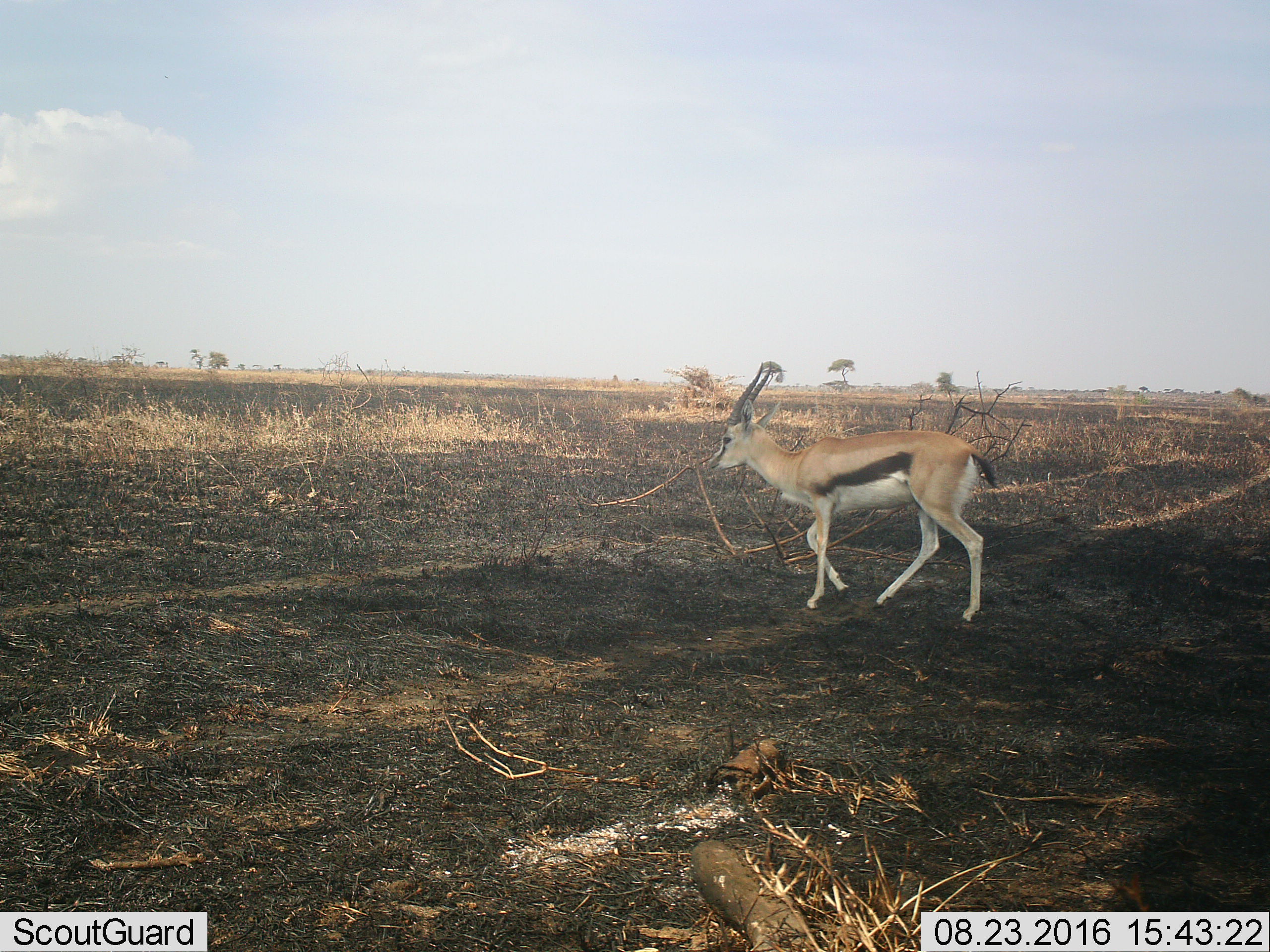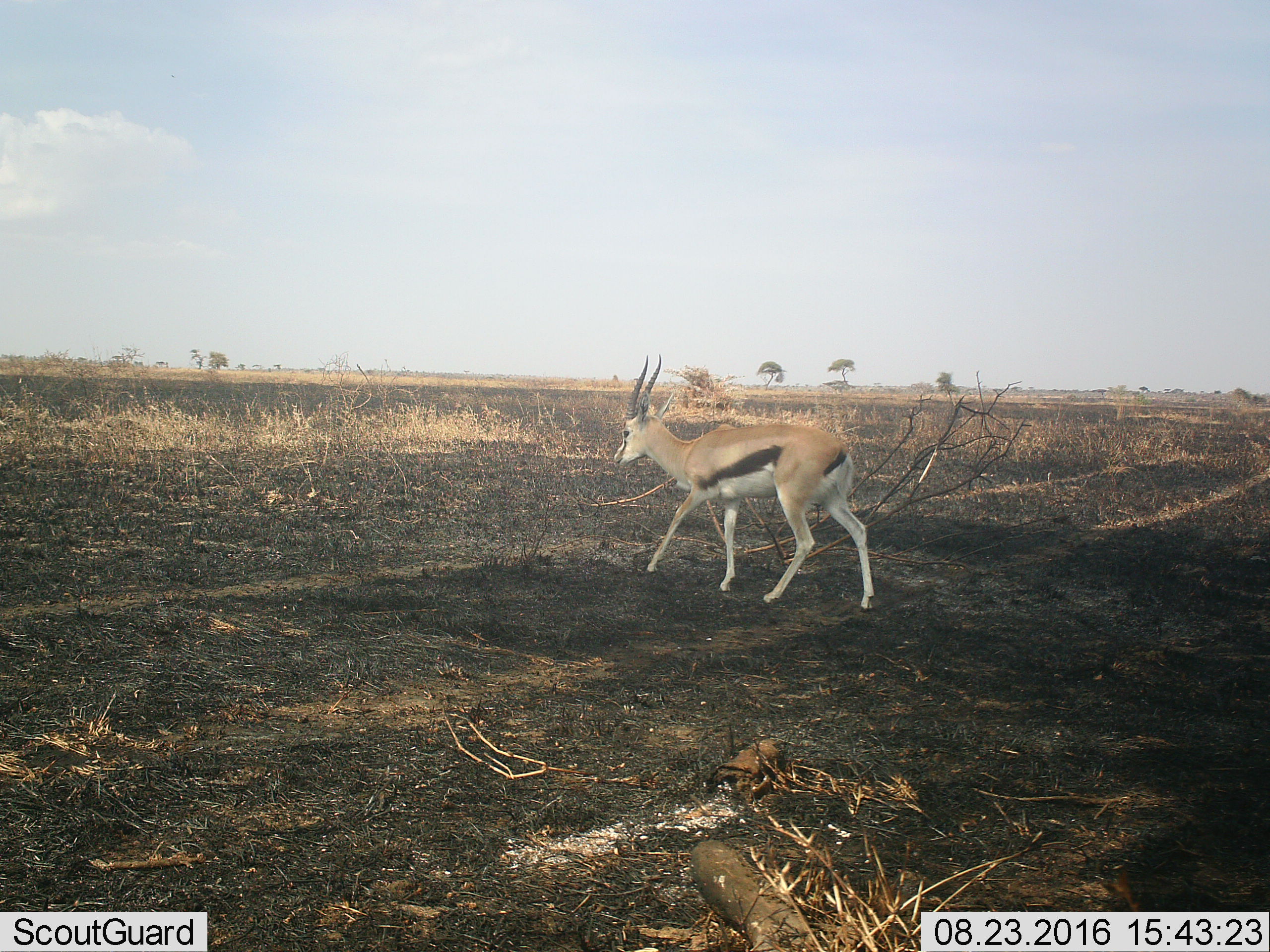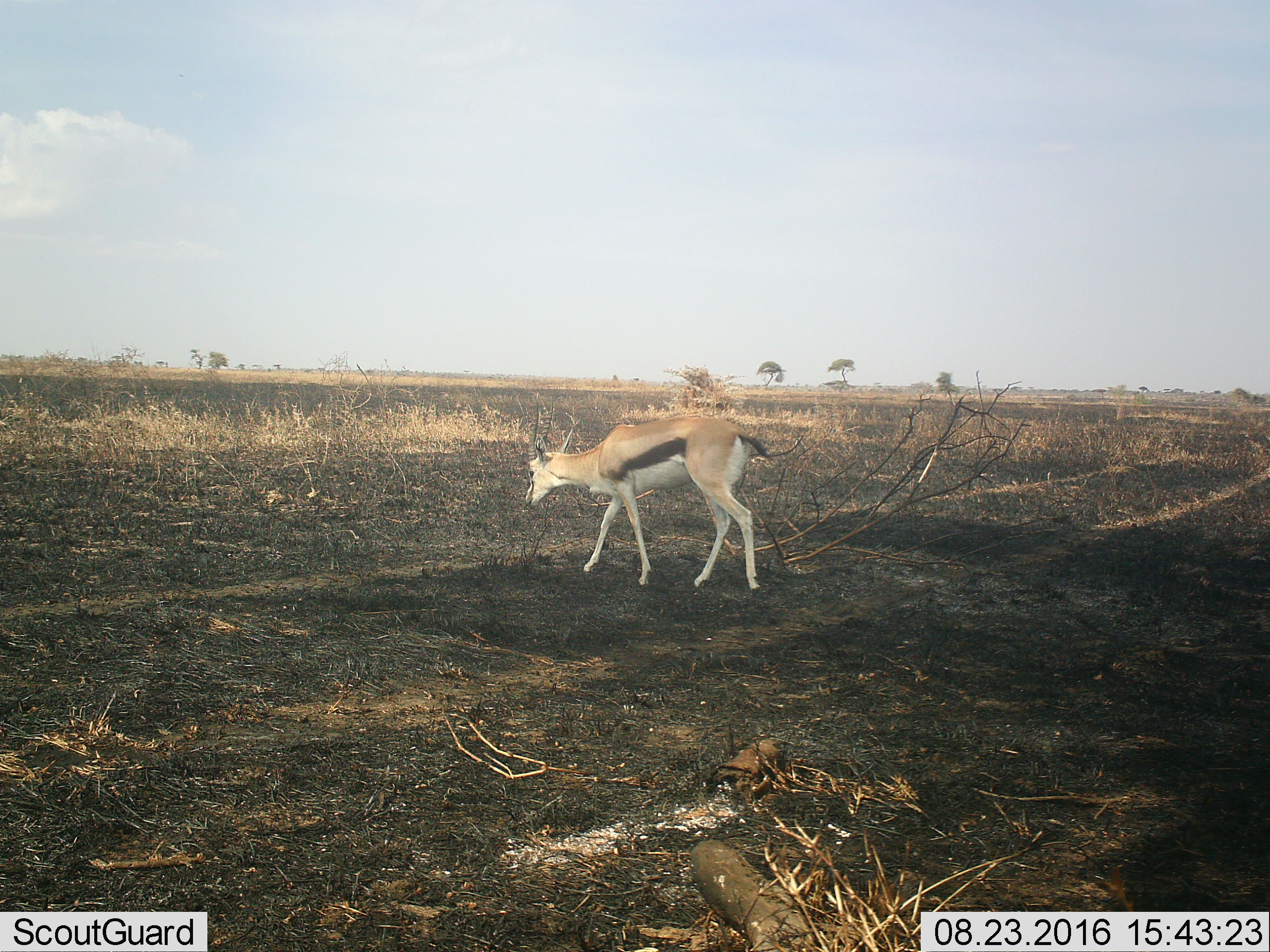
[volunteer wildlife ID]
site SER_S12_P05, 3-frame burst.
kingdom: Animalia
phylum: Chordata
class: Mammalia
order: Artiodactyla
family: Bovidae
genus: Eudorcas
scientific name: Eudorcas thomsonii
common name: thomson's gazelle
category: gazellethomsons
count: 1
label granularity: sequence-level